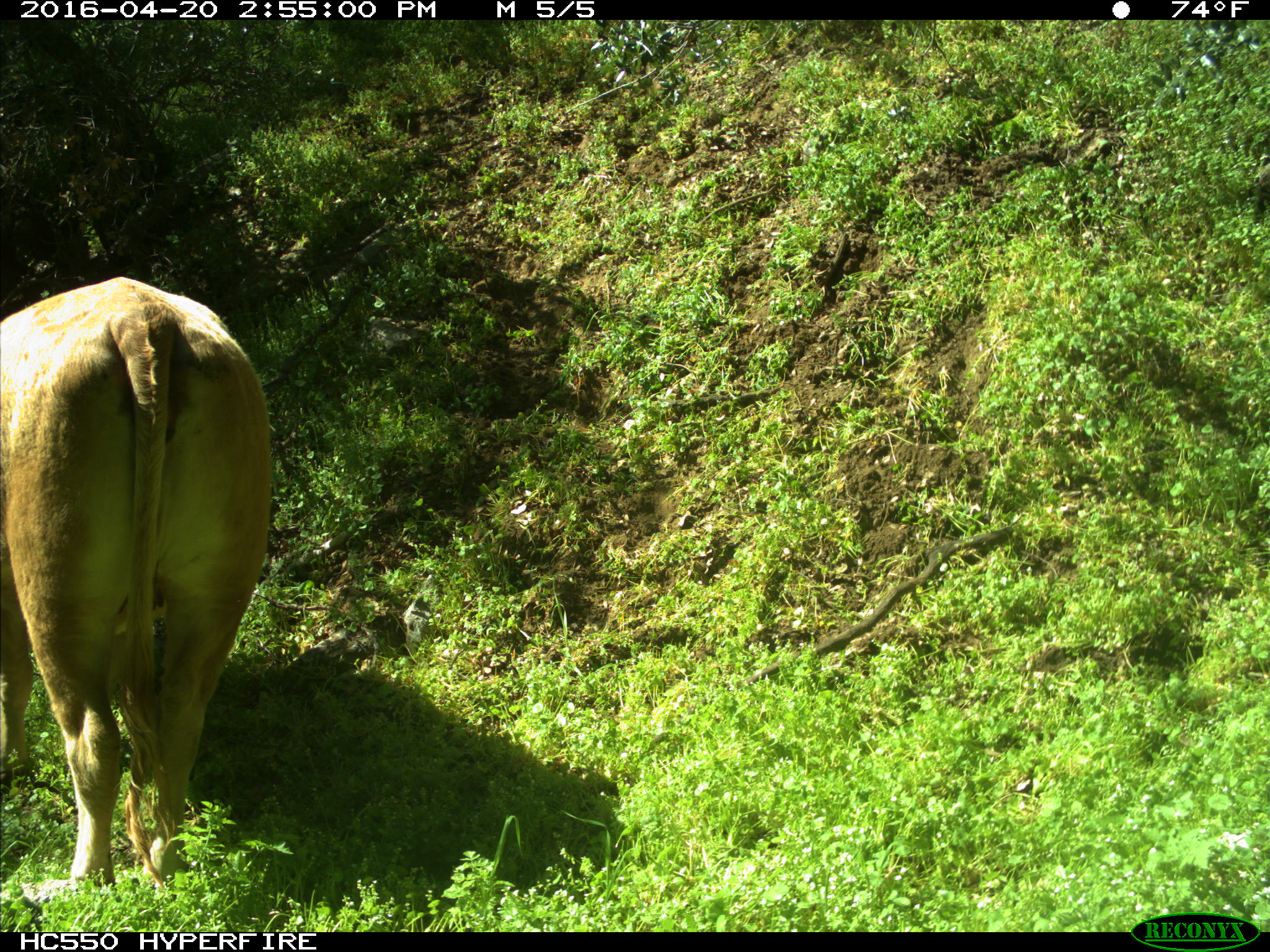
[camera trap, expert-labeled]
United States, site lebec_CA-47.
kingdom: Animalia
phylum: Chordata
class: Mammalia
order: Artiodactyla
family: Bovidae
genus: Bos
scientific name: Bos taurus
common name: domestic cow